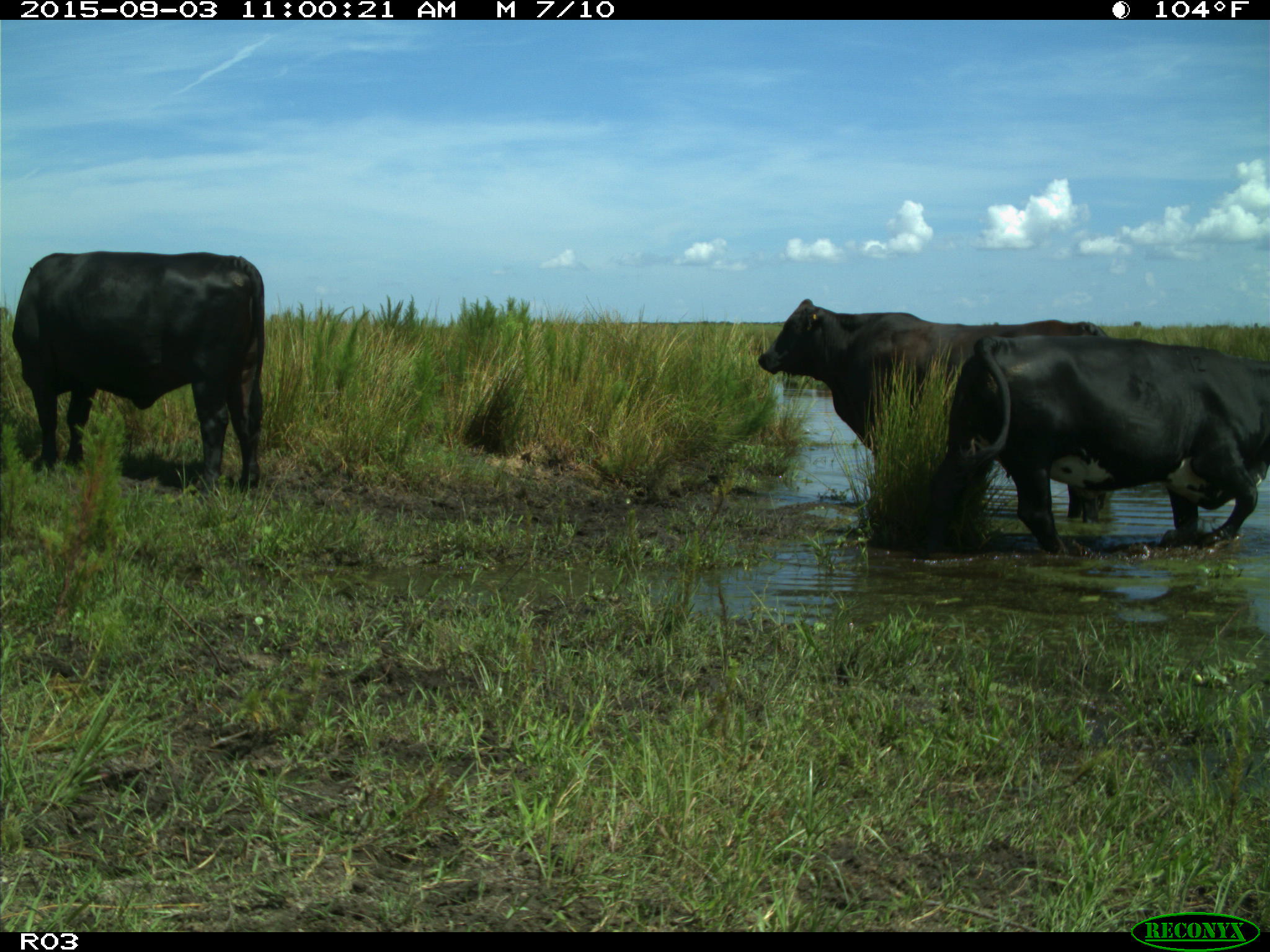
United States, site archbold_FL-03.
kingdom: Animalia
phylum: Chordata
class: Mammalia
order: Artiodactyla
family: Bovidae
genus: Bos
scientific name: Bos taurus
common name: domestic cow